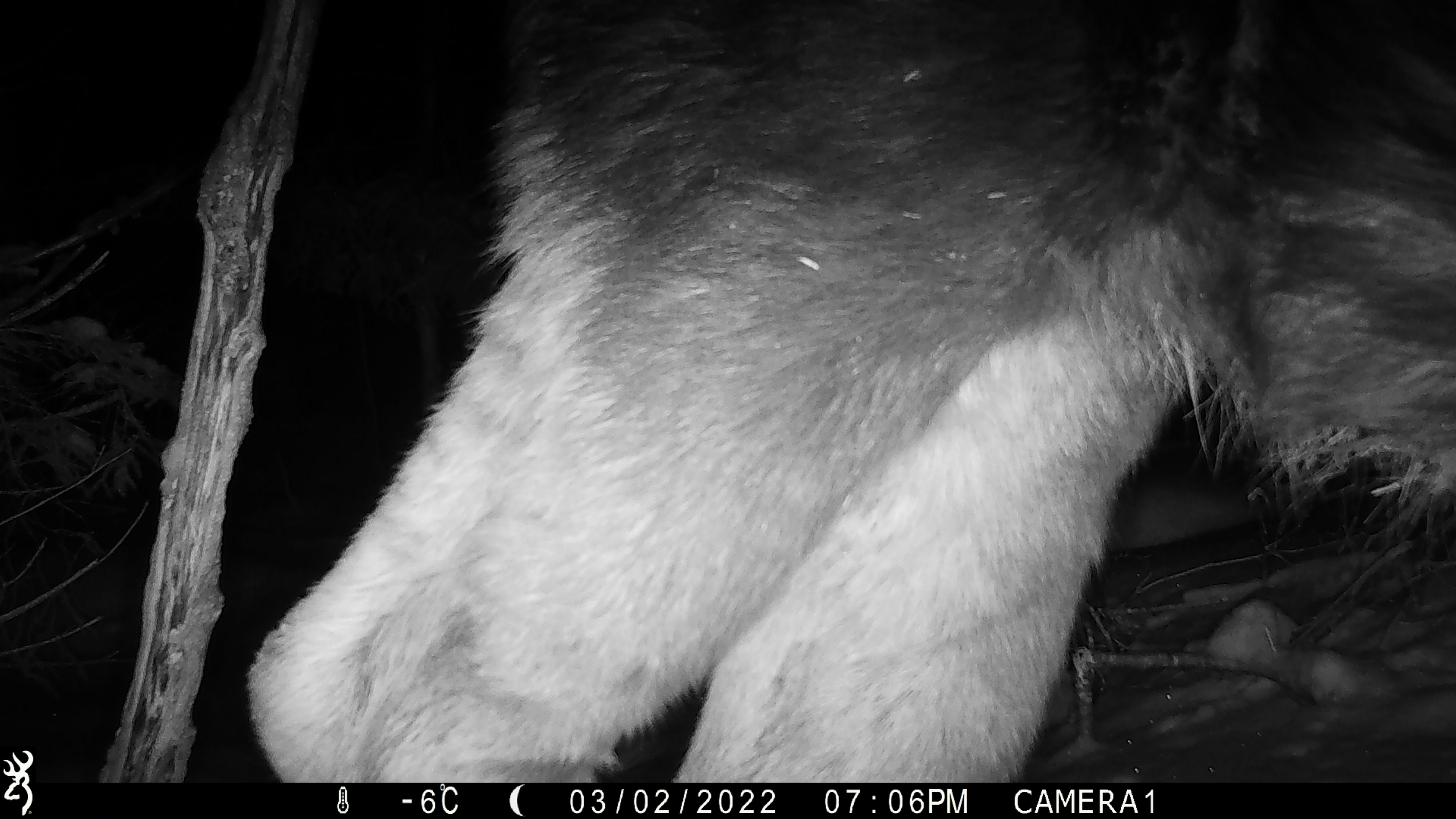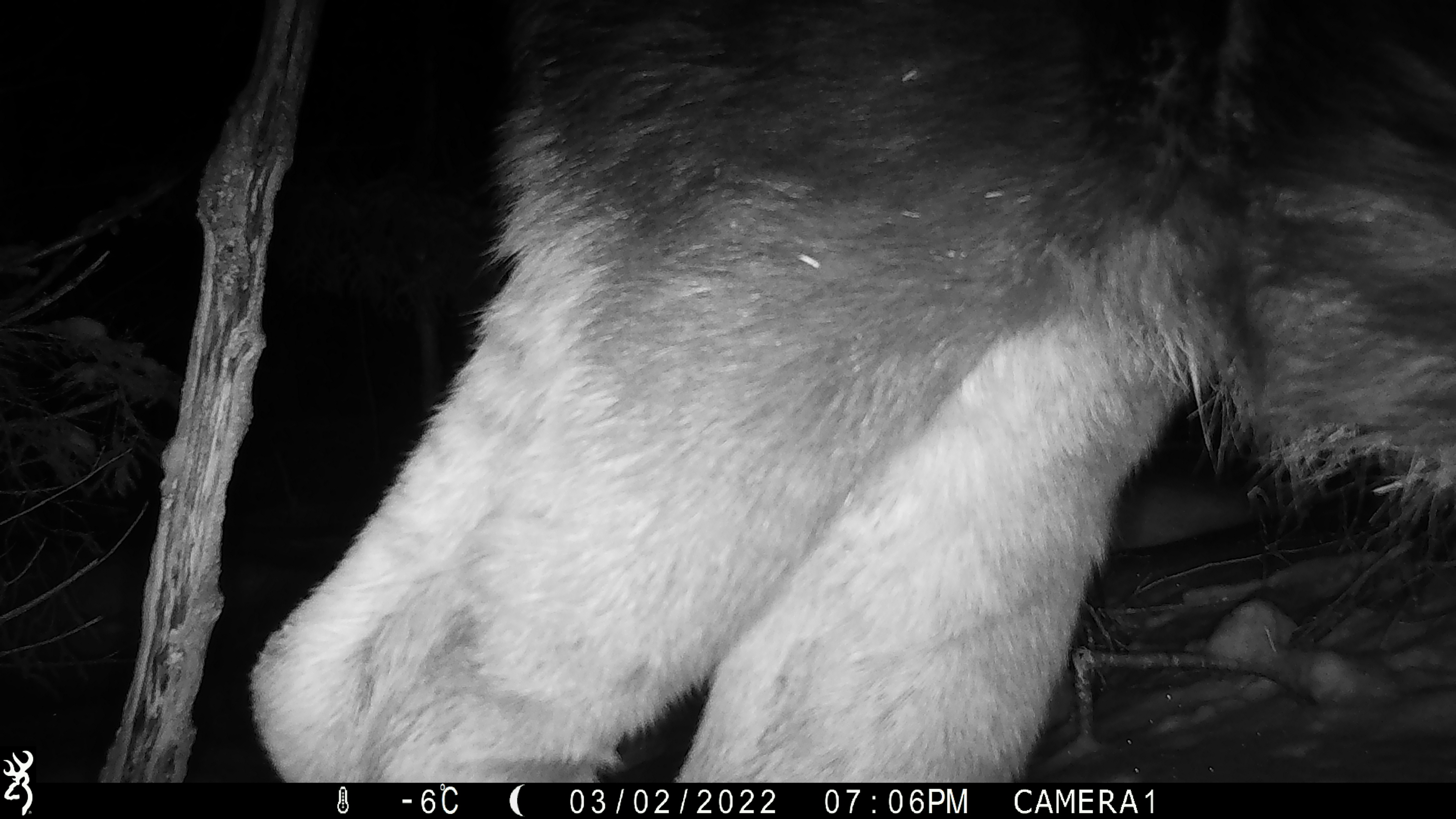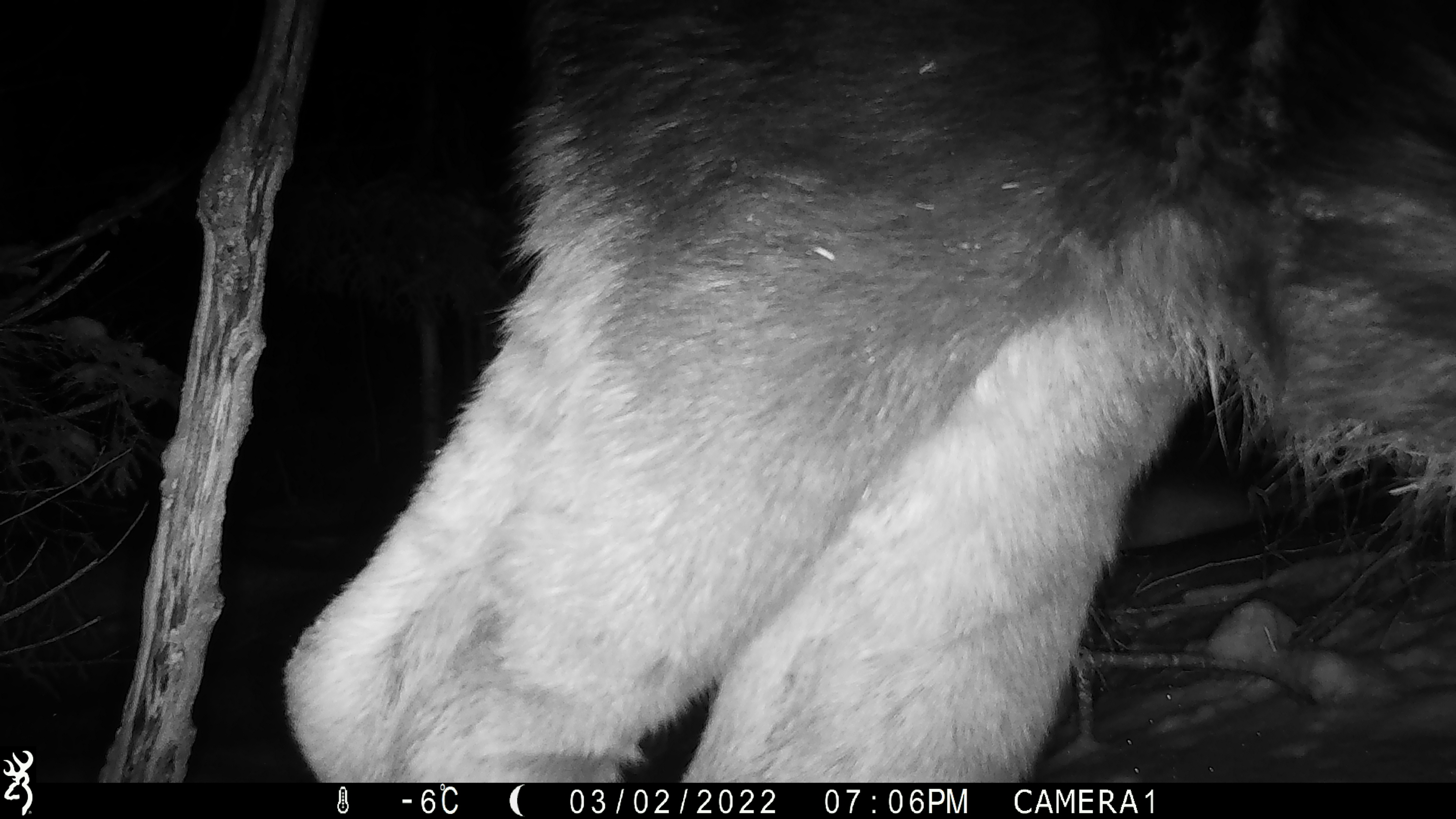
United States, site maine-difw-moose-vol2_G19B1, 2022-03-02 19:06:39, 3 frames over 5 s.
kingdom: Animalia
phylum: Chordata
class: Mammalia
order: Artiodactyla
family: Cervidae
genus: Alces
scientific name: Alces alces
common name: moose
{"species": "moose (Alces alces)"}